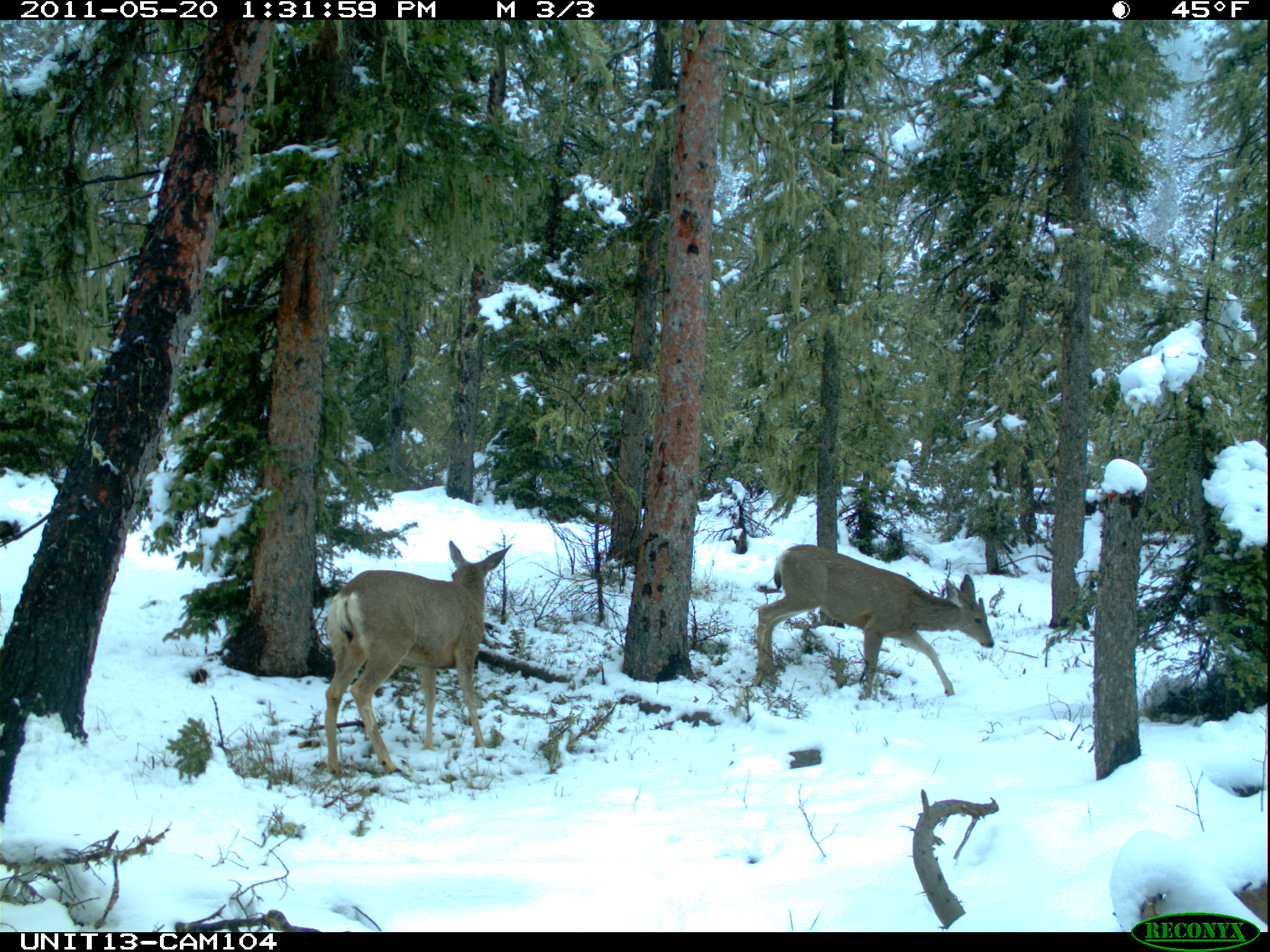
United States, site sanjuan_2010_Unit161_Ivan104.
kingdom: Animalia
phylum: Chordata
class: Mammalia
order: Artiodactyla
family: Cervidae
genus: Odocoileus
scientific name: Odocoileus hemionus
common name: mule deer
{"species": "Odocoileus hemionus (mule deer)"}